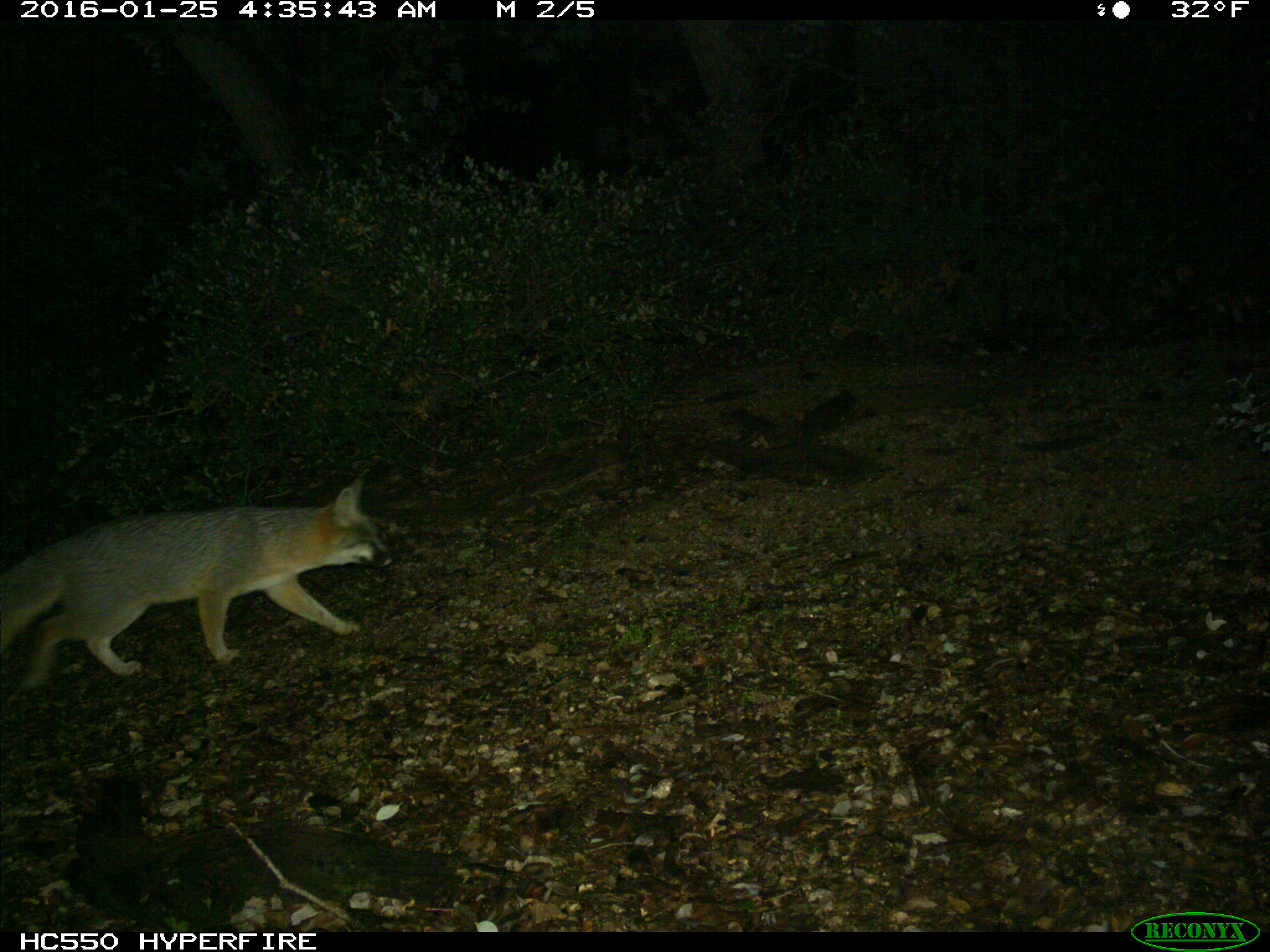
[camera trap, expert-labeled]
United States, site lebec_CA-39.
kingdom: Animalia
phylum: Chordata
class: Mammalia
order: Carnivora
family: Canidae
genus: Urocyon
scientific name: Urocyon cinereoargenteus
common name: gray fox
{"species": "Urocyon cinereoargenteus (gray fox)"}